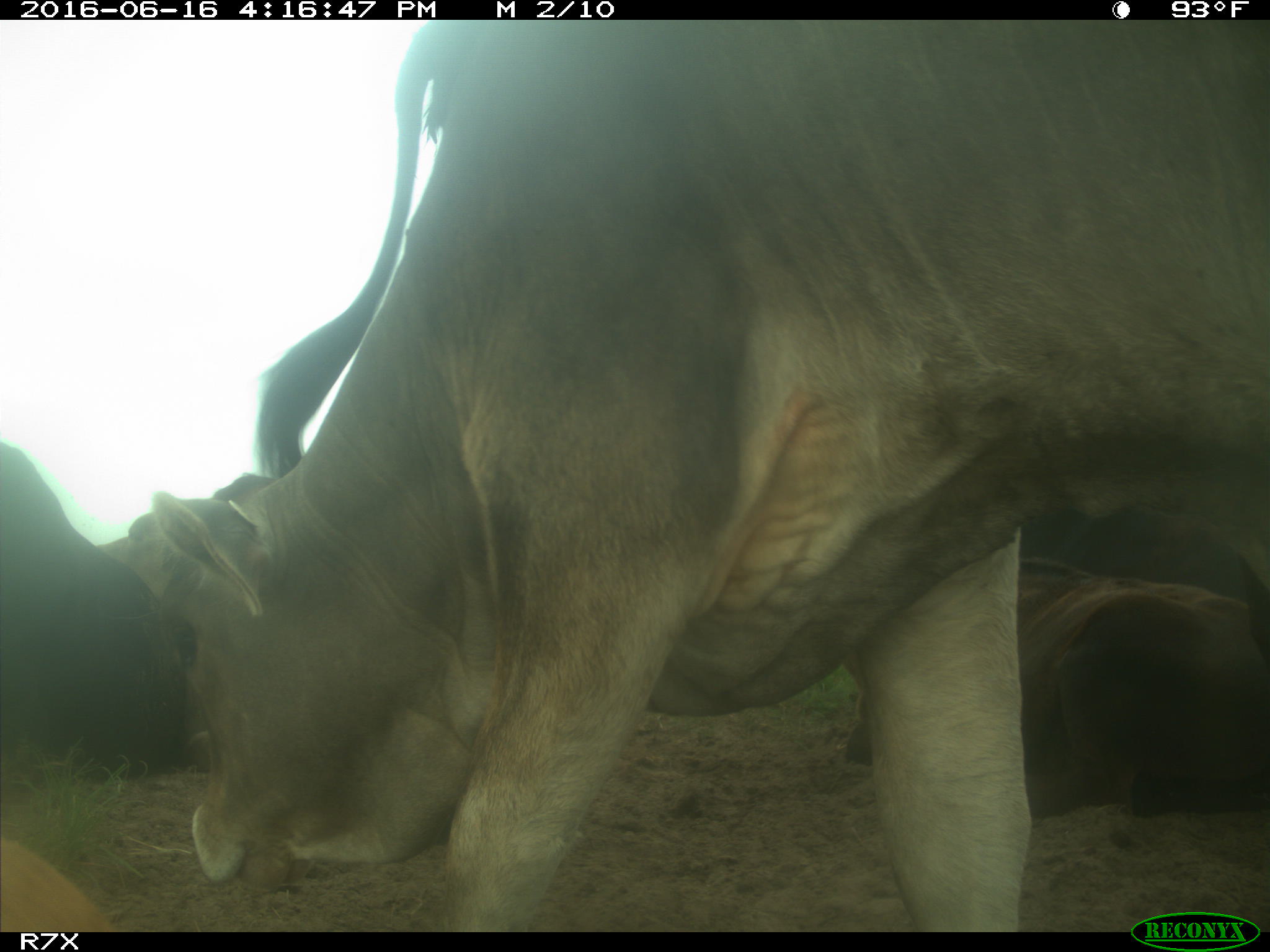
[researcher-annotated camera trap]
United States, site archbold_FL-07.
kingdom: Animalia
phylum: Chordata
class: Mammalia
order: Artiodactyla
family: Bovidae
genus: Bos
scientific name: Bos taurus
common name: domestic cow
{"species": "Bos taurus (domestic cow)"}